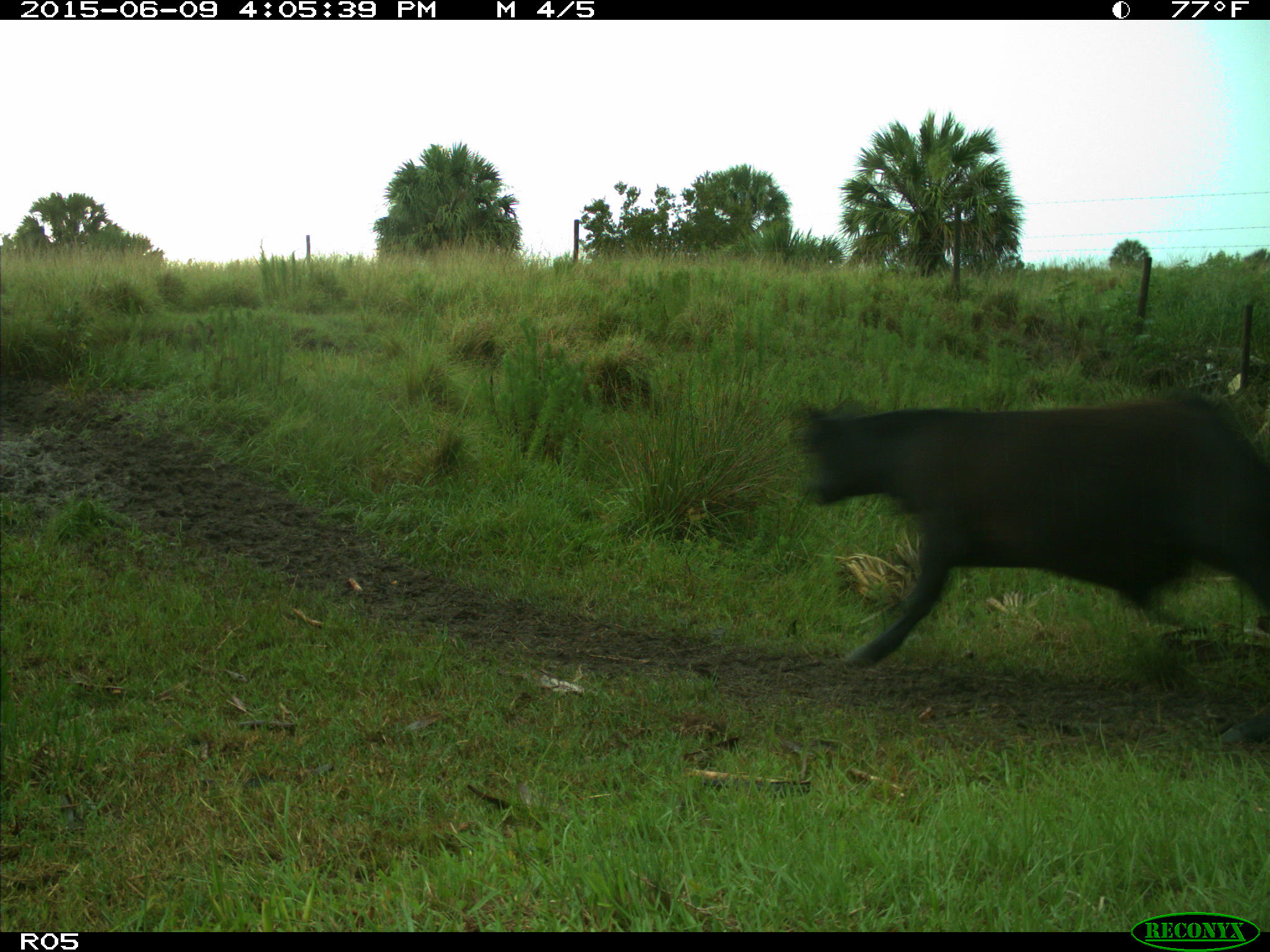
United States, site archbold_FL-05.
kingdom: Animalia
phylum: Chordata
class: Mammalia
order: Artiodactyla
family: Bovidae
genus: Bos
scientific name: Bos taurus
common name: domestic cow